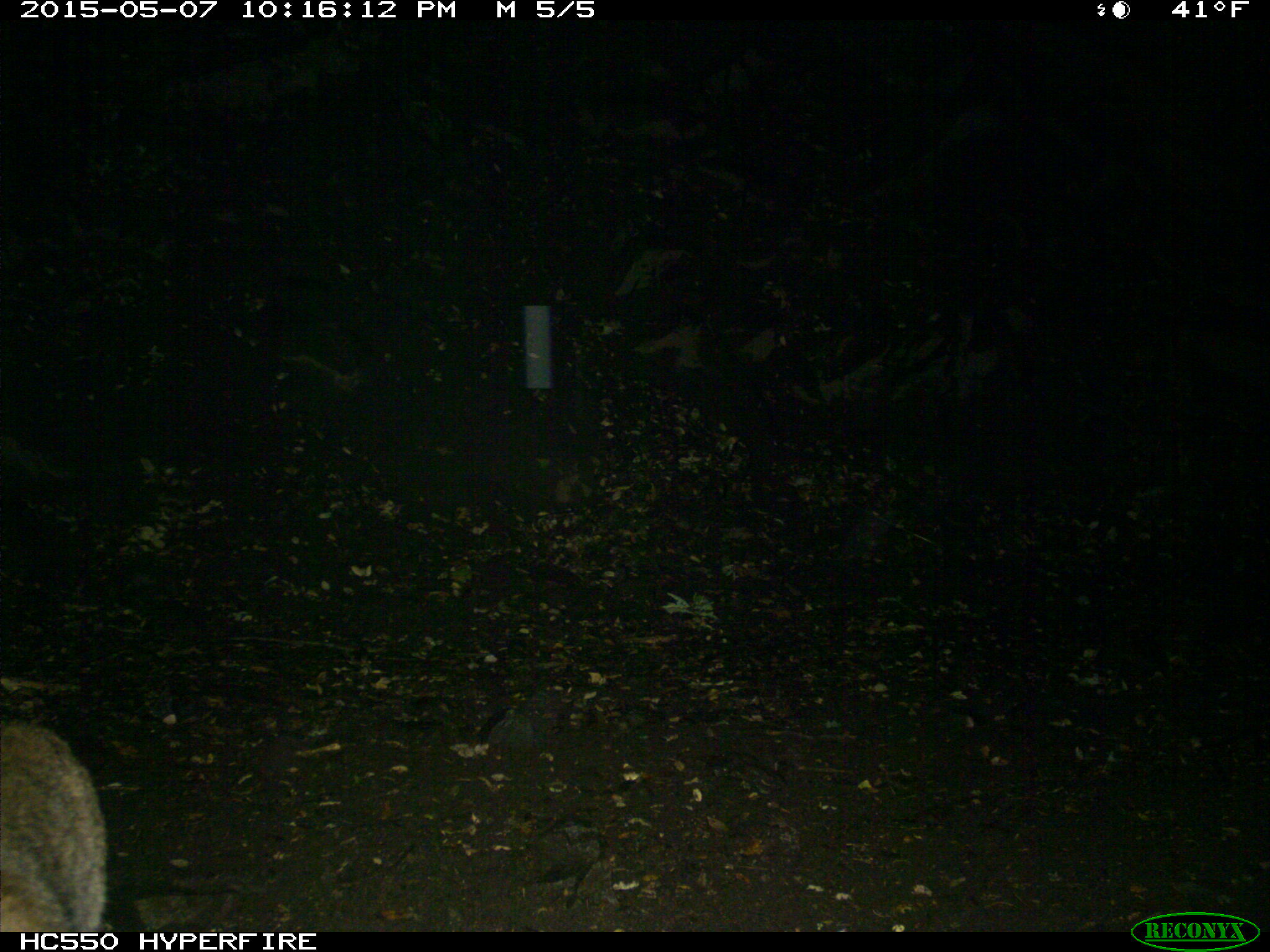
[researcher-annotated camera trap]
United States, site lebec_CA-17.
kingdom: Animalia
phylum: Chordata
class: Mammalia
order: Carnivora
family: Felidae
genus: Lynx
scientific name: Lynx rufus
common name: bobcat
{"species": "Lynx rufus (bobcat)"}